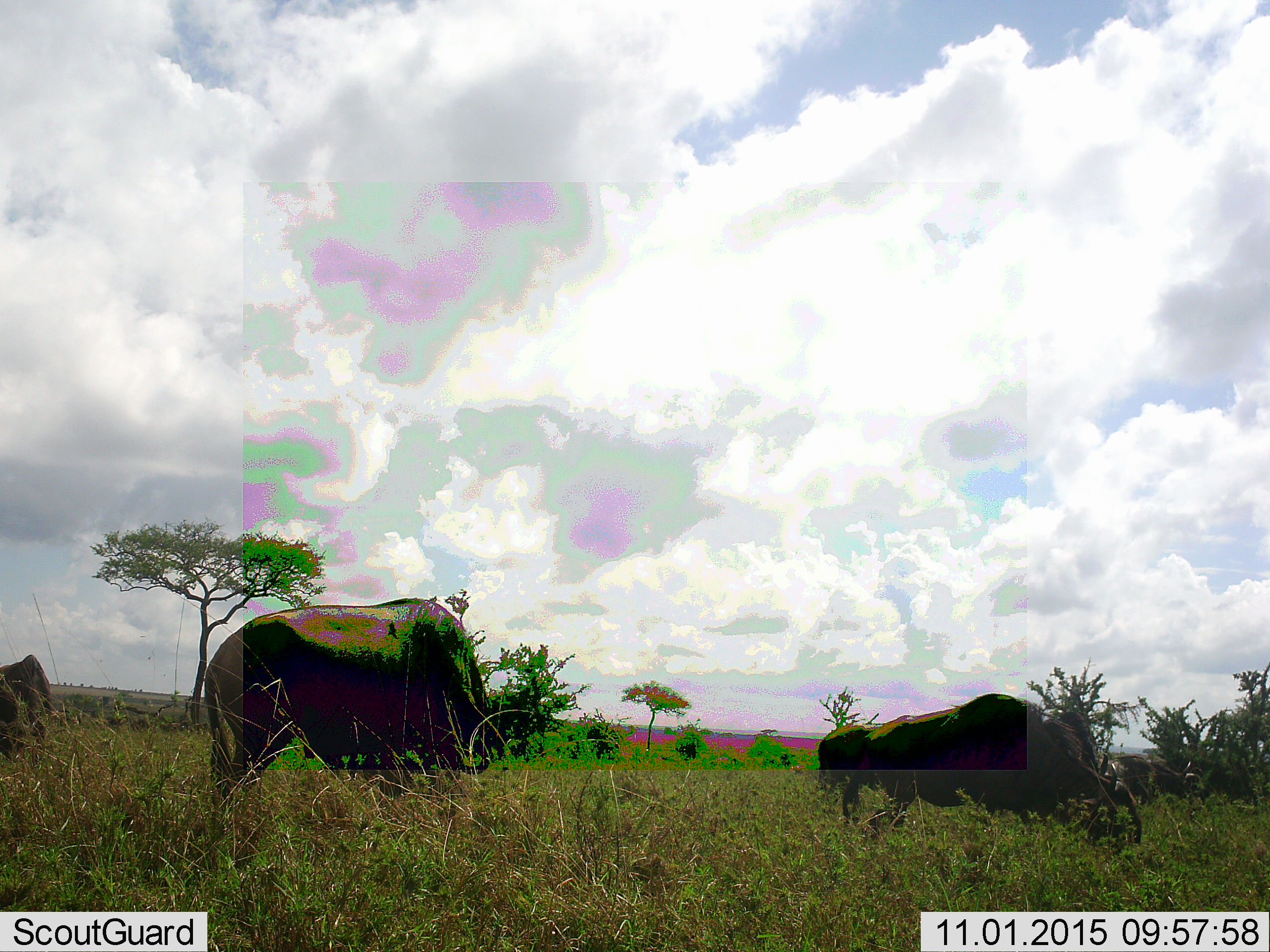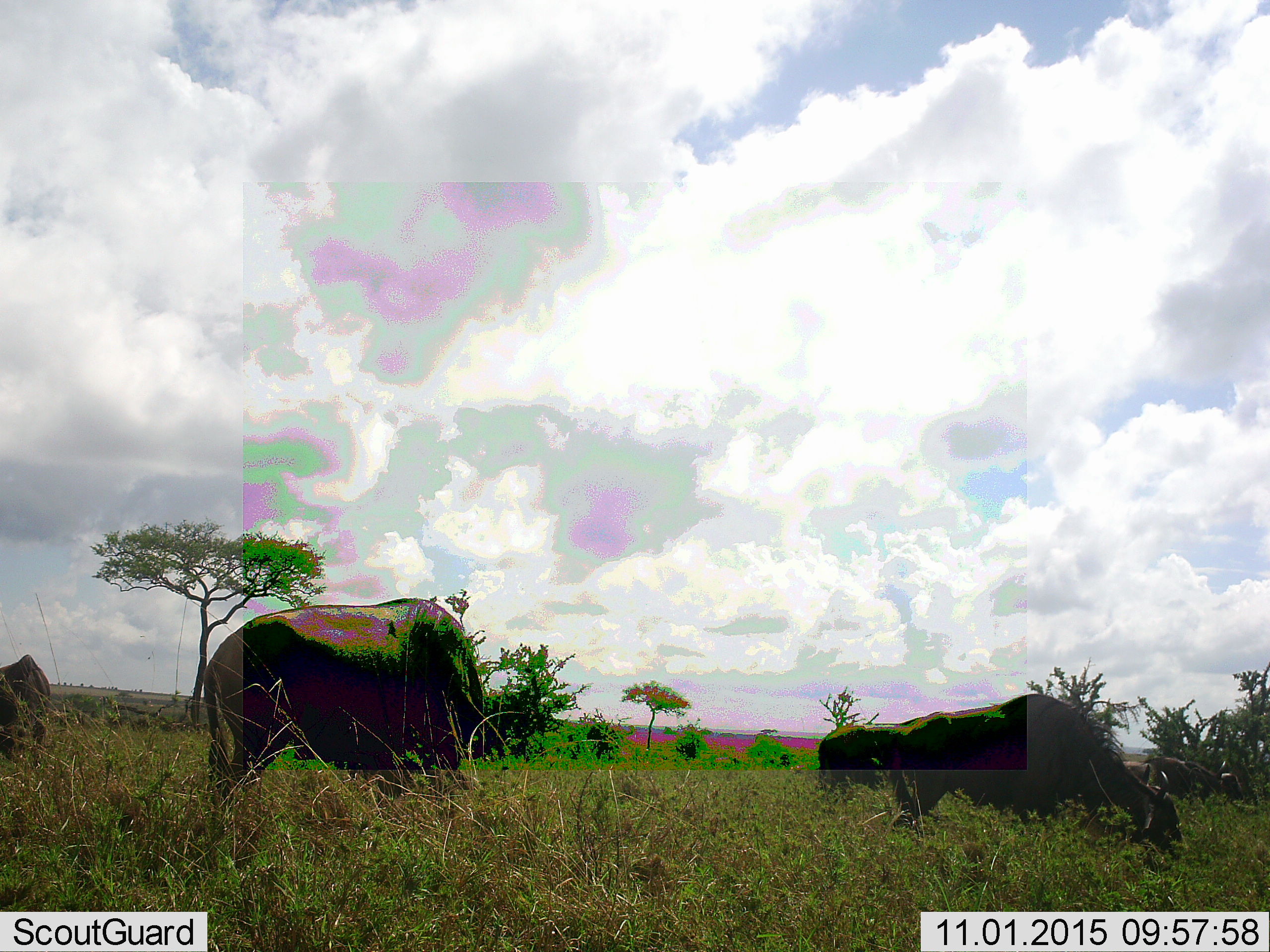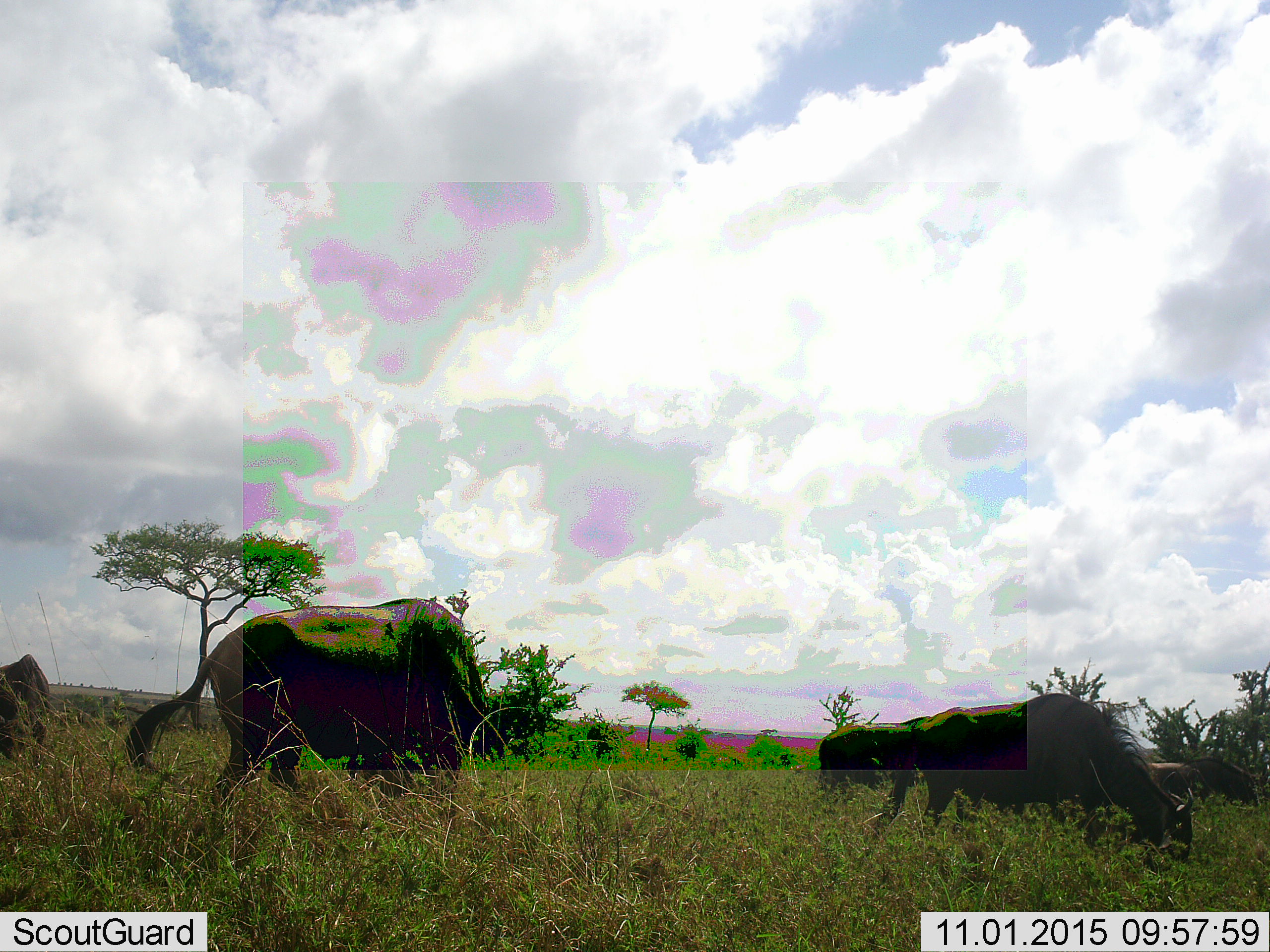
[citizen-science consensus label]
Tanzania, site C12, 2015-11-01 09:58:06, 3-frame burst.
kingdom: Animalia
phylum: Chordata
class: Mammalia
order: Artiodactyla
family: Bovidae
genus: Connochaetes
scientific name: Connochaetes taurinus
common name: blue wildebeest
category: wildebeest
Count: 5.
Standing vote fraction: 43%.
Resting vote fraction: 14%.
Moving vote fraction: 14%.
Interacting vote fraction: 14%.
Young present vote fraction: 14%.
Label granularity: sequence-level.